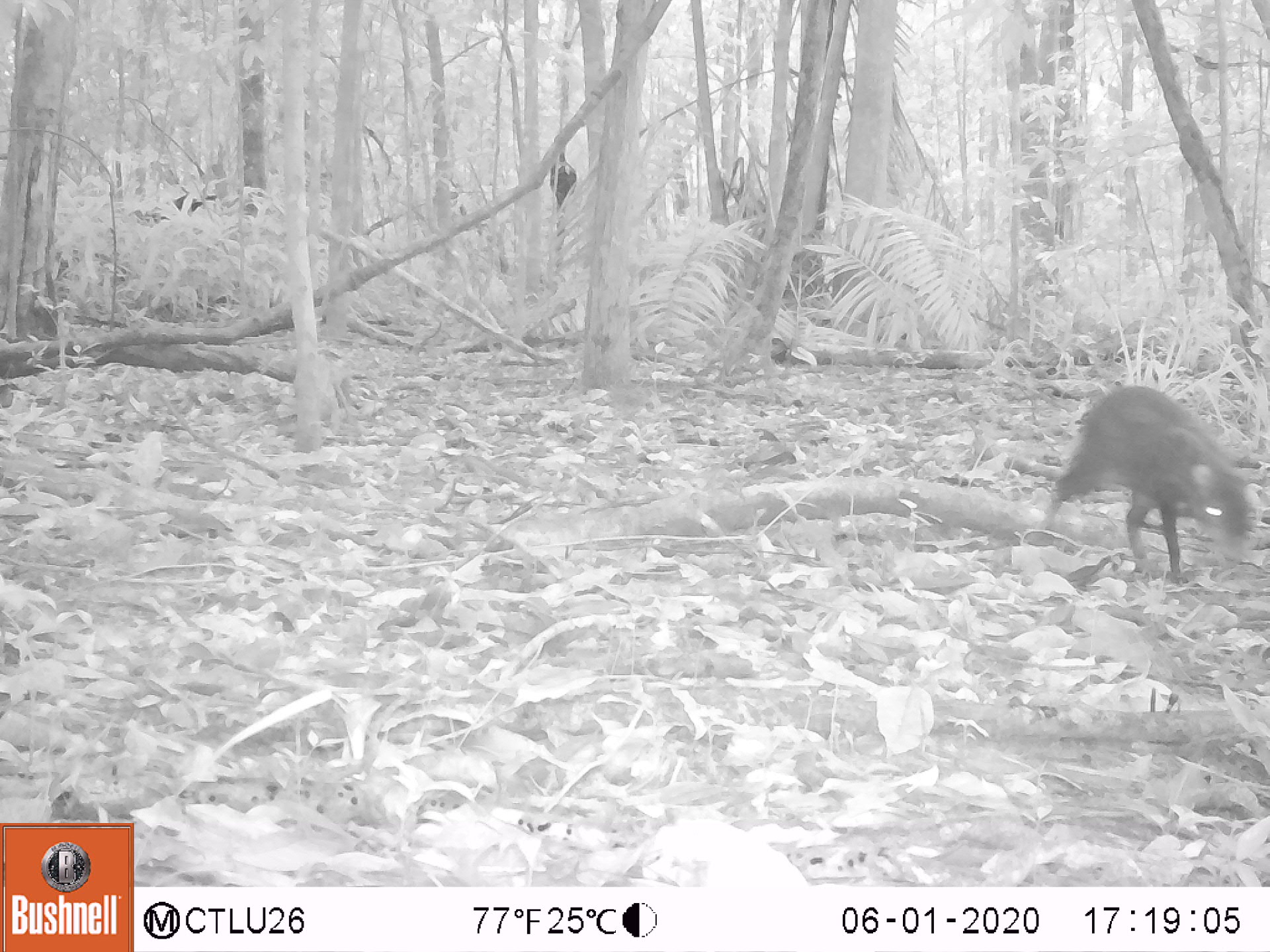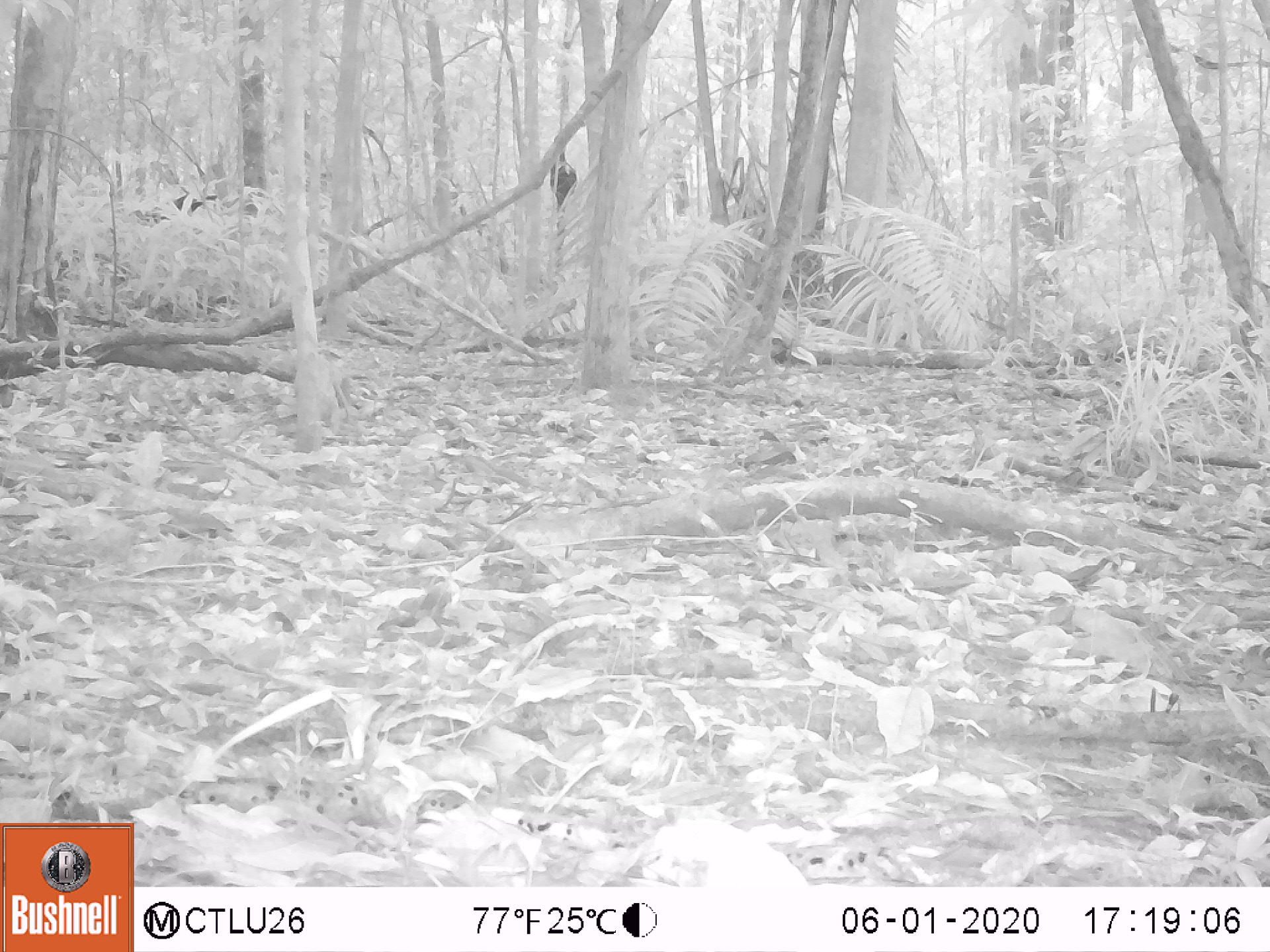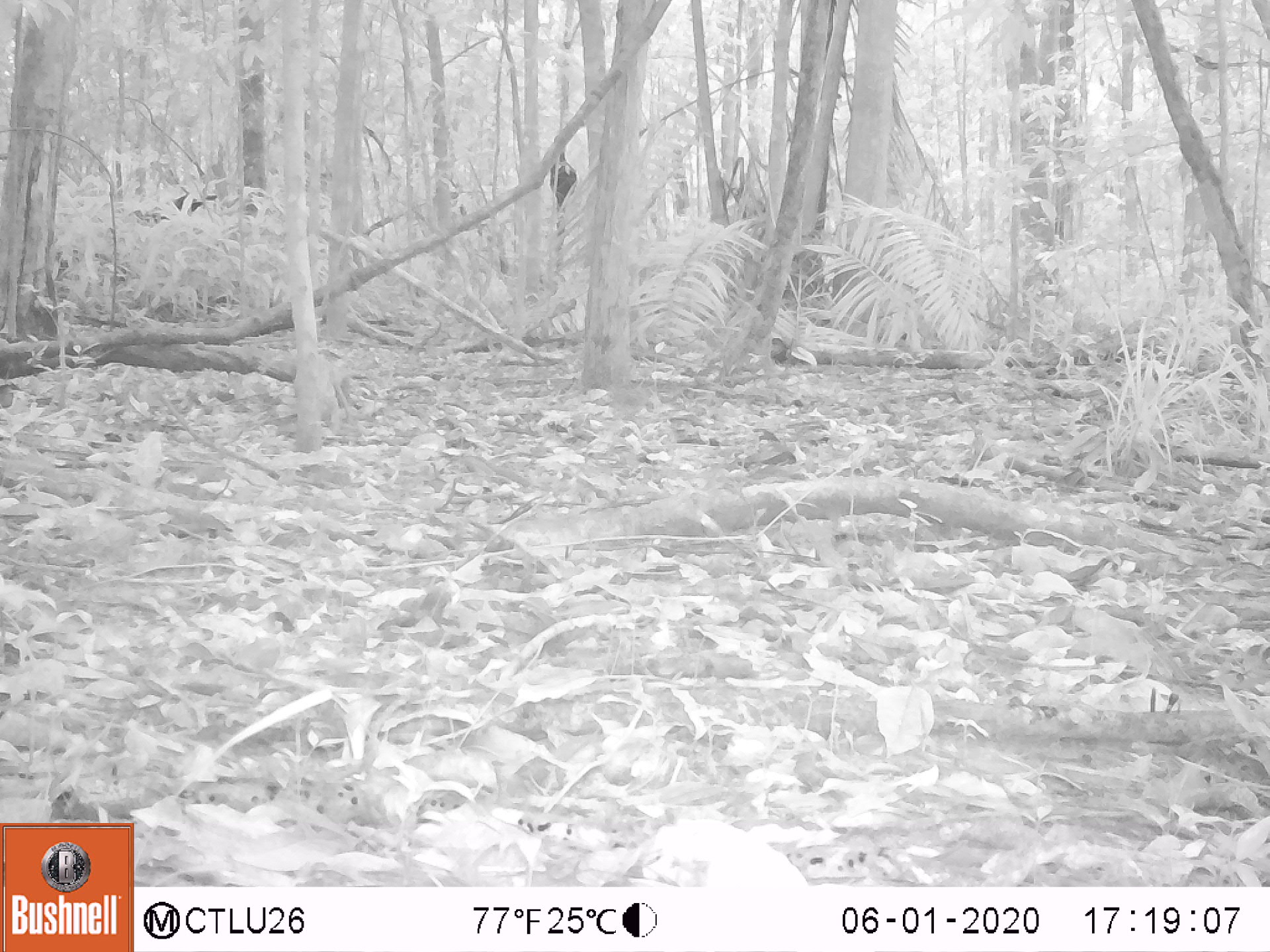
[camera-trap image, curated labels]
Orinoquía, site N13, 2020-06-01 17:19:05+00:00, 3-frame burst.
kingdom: Animalia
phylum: Chordata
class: Mammalia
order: Rodentia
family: Dasyproctidae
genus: Dasyprocta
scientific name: Dasyprocta fuliginosa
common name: black agouti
Black agouti (Dasyprocta fuliginosa).